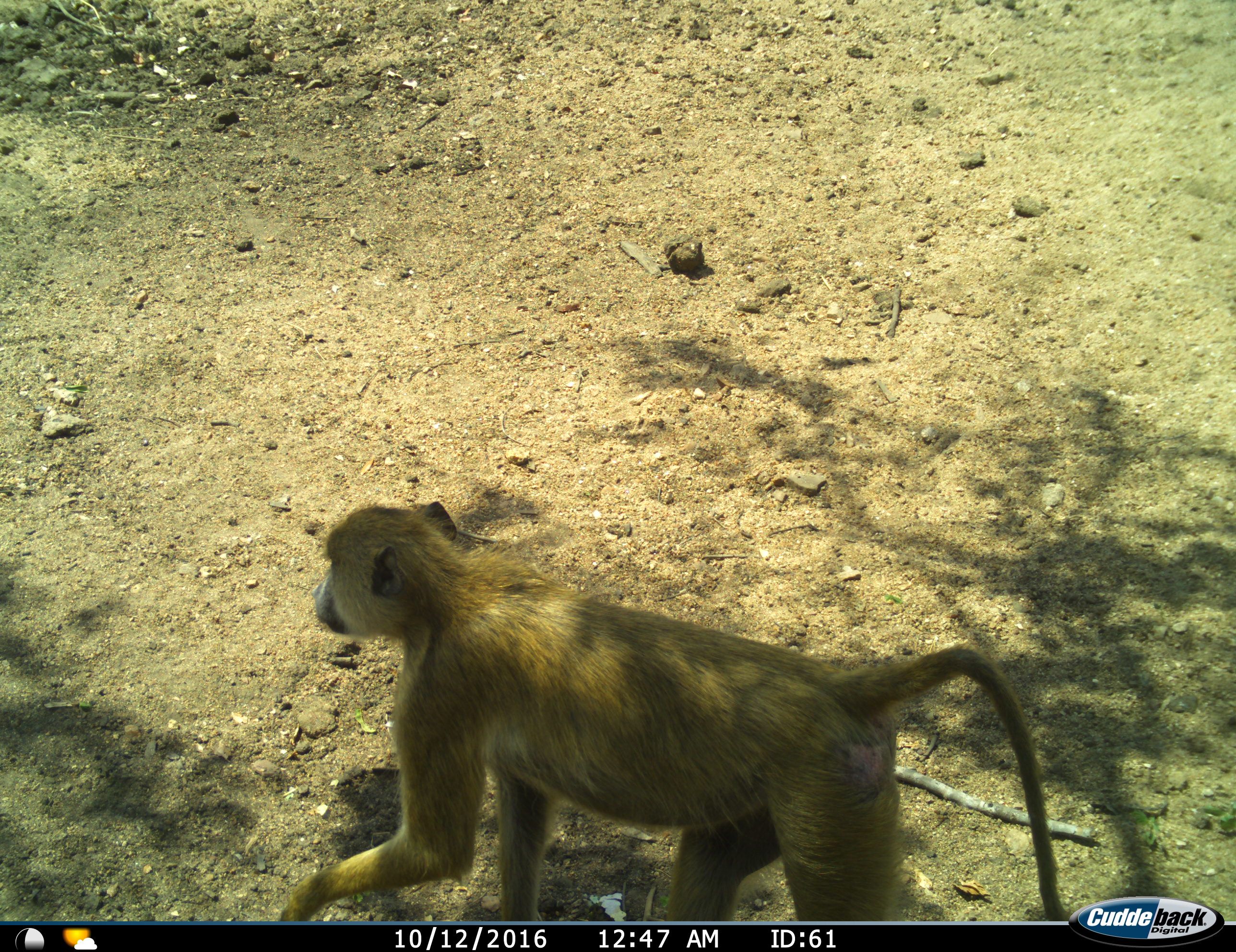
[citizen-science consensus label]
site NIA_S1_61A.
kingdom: Animalia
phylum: Chordata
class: Mammalia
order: Primates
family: Cercopithecidae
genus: Papio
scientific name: Papio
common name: baboon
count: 1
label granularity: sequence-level